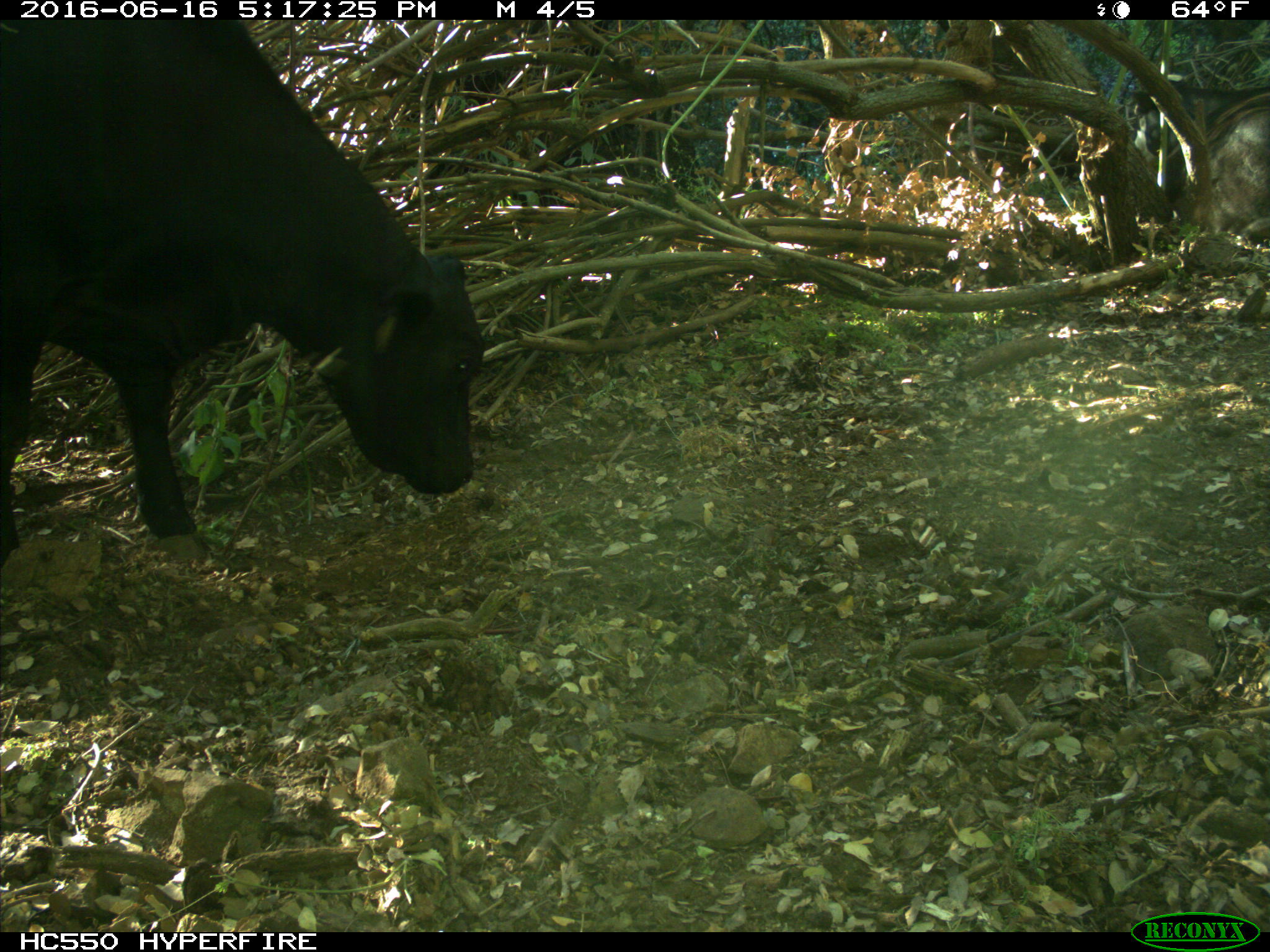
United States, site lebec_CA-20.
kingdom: Animalia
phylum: Chordata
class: Mammalia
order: Artiodactyla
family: Bovidae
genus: Bos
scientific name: Bos taurus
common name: domestic cow